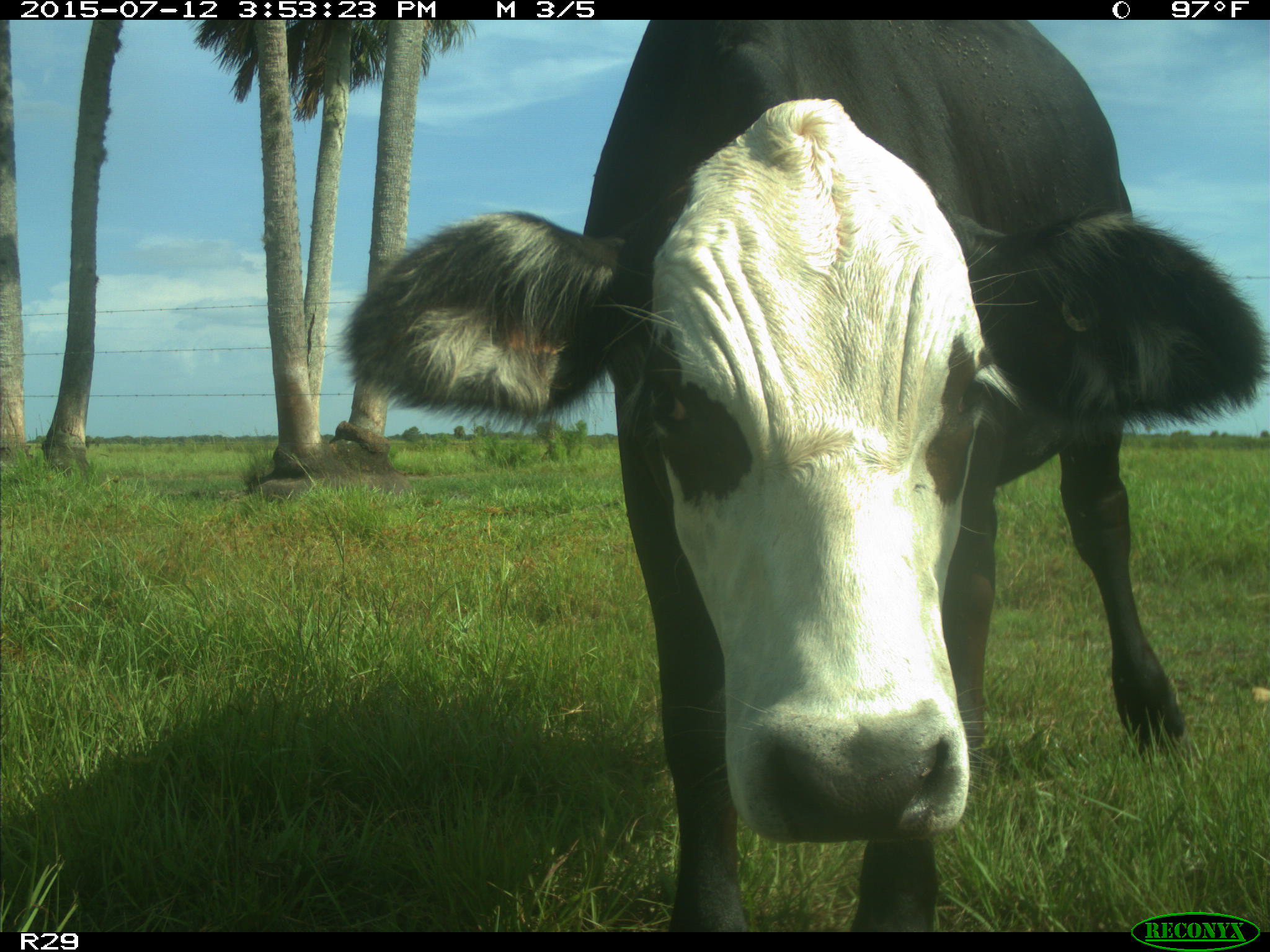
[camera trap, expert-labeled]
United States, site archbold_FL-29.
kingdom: Animalia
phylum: Chordata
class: Mammalia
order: Artiodactyla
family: Bovidae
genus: Bos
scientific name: Bos taurus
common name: domestic cow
Bos taurus (domestic cow).